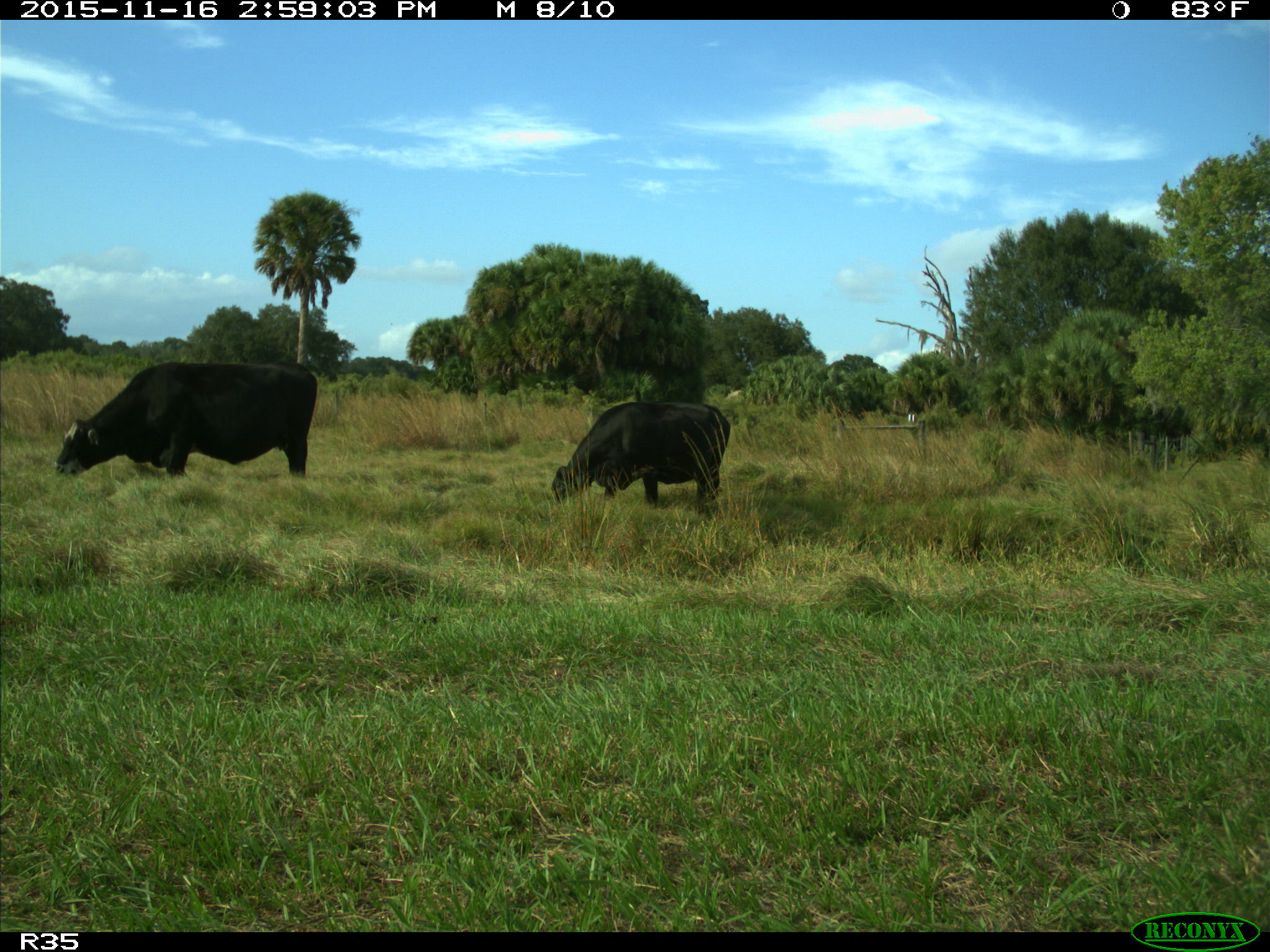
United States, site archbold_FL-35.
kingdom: Animalia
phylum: Chordata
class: Mammalia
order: Artiodactyla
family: Bovidae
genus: Bos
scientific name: Bos taurus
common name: domestic cow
Bos taurus (domestic cow).